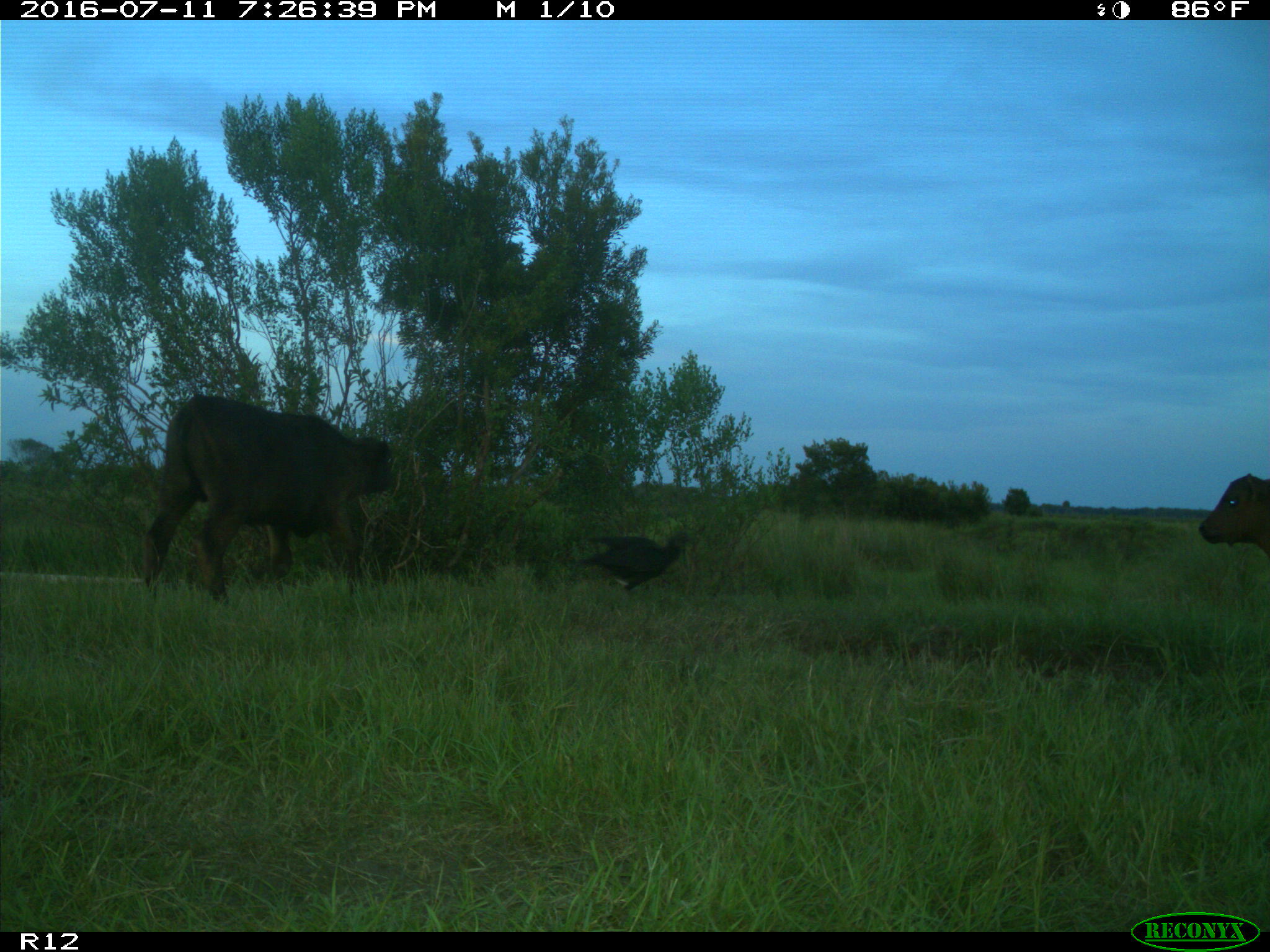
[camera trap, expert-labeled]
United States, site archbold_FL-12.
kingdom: Animalia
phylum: Chordata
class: Mammalia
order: Artiodactyla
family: Bovidae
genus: Bos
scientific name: Bos taurus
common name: domestic cow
Bos taurus (domestic cow).